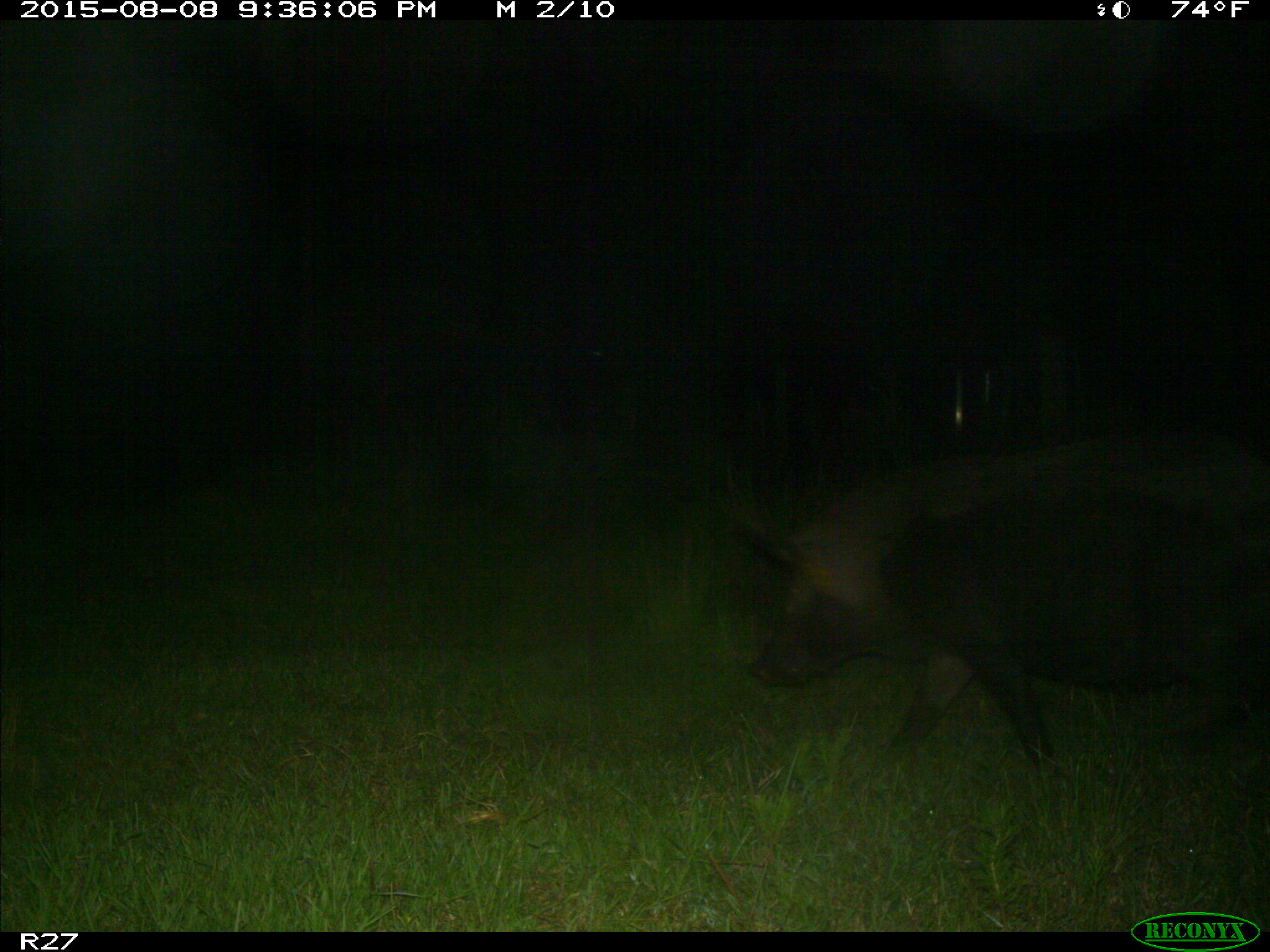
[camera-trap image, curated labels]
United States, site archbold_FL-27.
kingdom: Animalia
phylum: Chordata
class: Mammalia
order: Artiodactyla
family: Suidae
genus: Sus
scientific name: Sus scrofa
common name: wild boar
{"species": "Sus scrofa (wild boar)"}